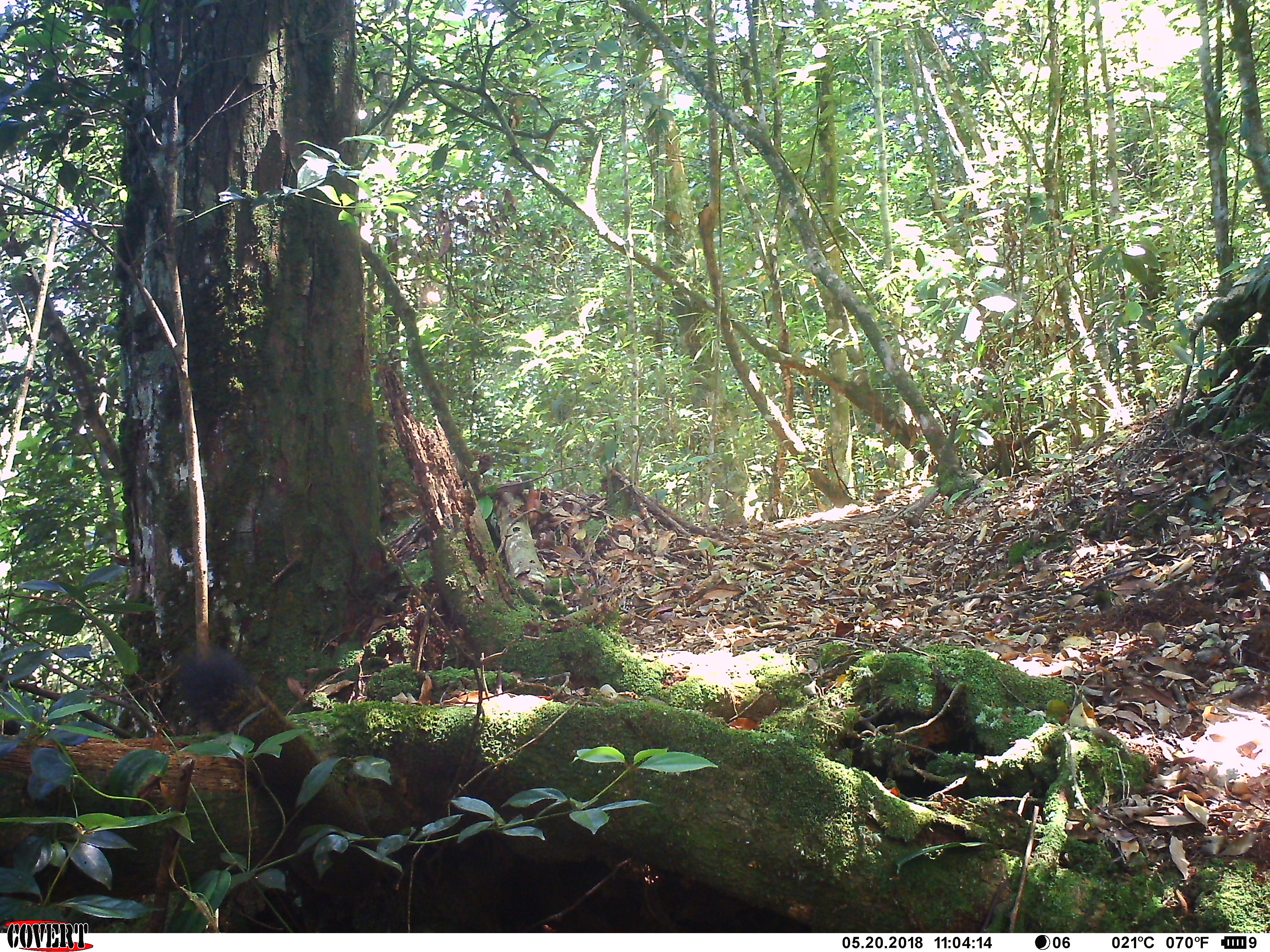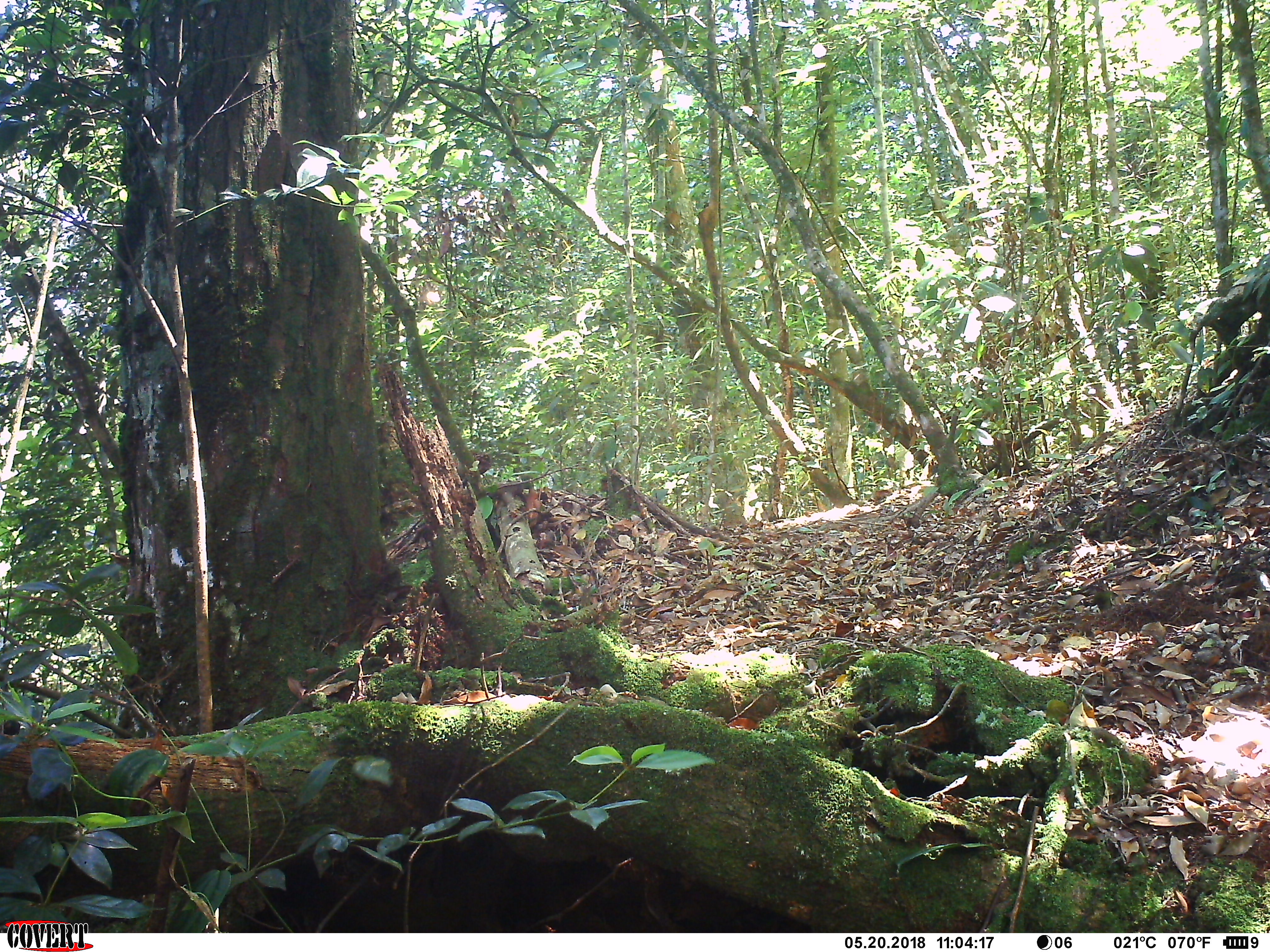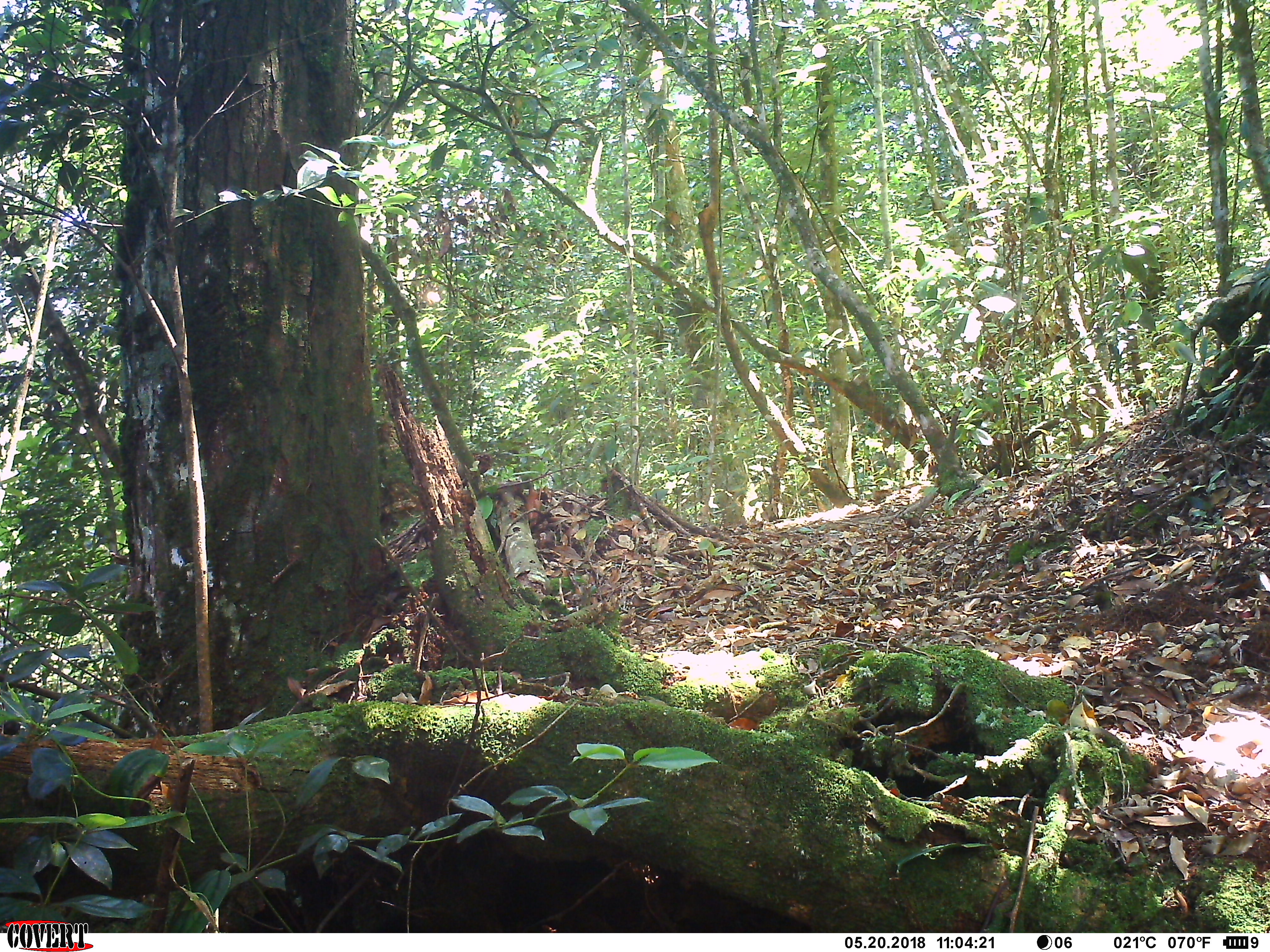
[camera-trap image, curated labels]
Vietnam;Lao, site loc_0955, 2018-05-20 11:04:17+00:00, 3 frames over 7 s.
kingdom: Animalia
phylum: Chordata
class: Mammalia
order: Rodentia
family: Sciuridae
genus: Sciurus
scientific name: Sciurus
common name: squirrel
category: unidentified squirrel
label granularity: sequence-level